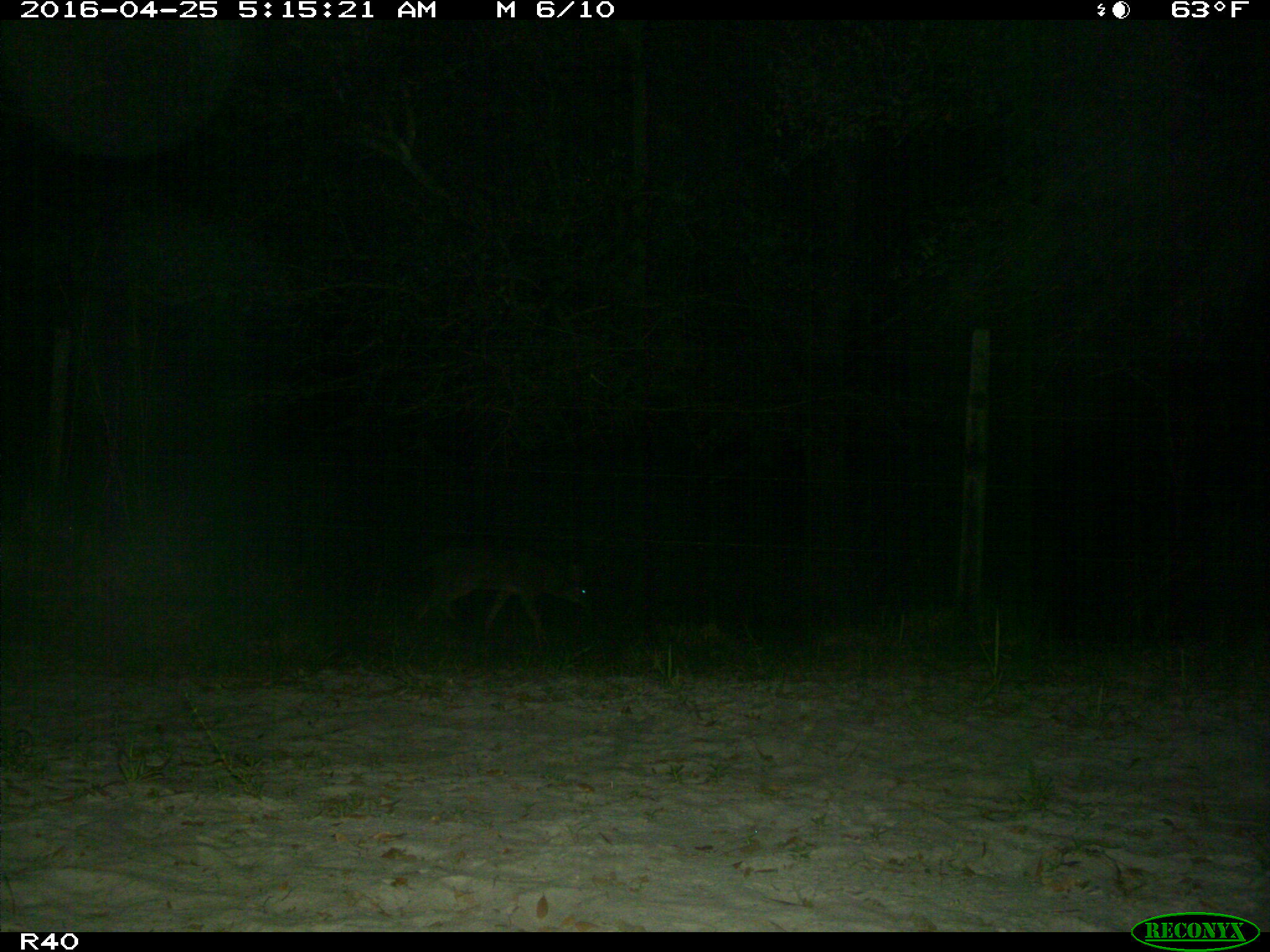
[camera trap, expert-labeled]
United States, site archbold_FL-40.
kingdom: Animalia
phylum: Chordata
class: Mammalia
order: Carnivora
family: Canidae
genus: Canis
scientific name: Canis latrans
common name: coyote